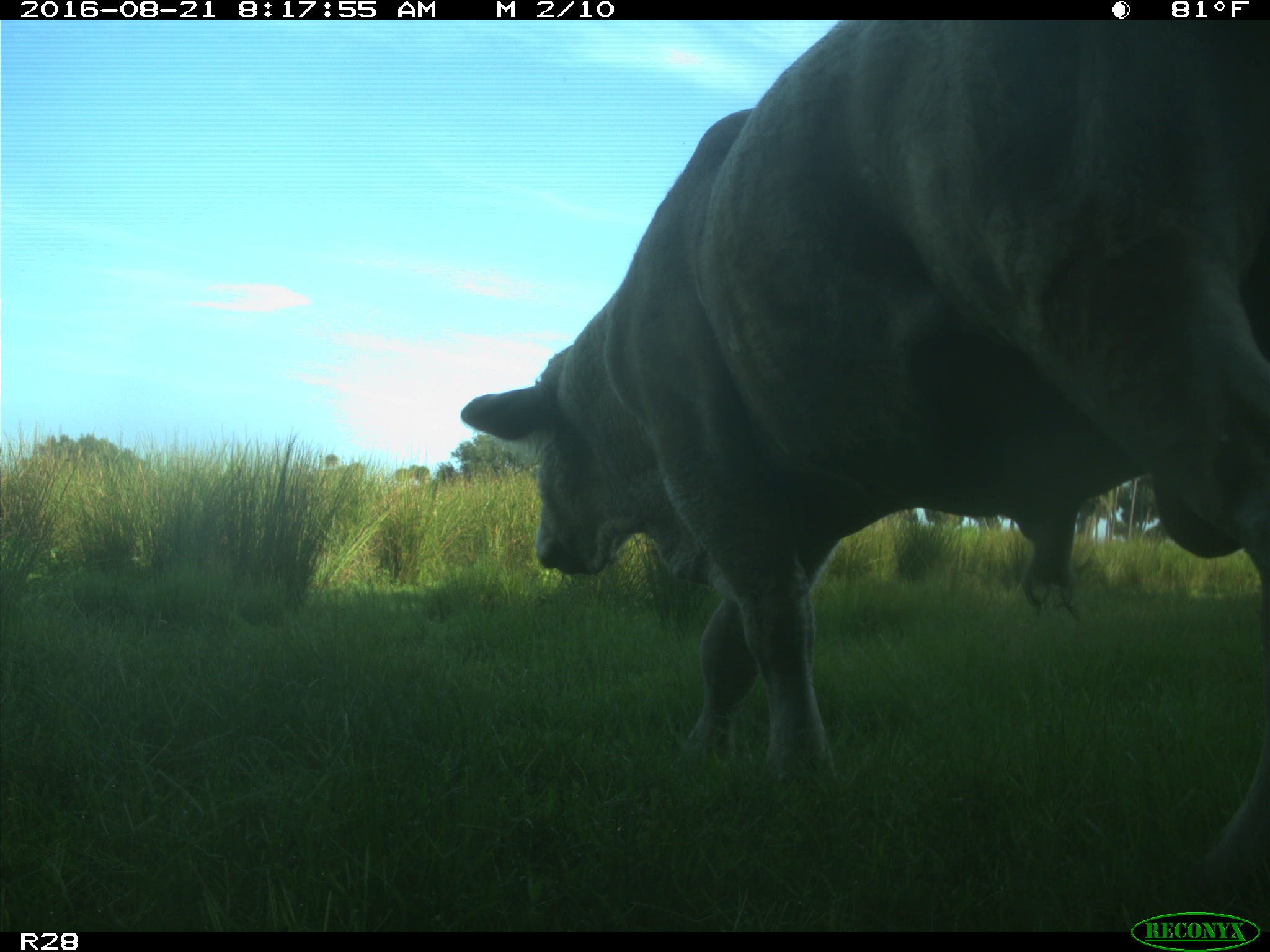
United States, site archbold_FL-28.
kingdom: Animalia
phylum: Chordata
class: Mammalia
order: Artiodactyla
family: Bovidae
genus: Bos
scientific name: Bos taurus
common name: domestic cow